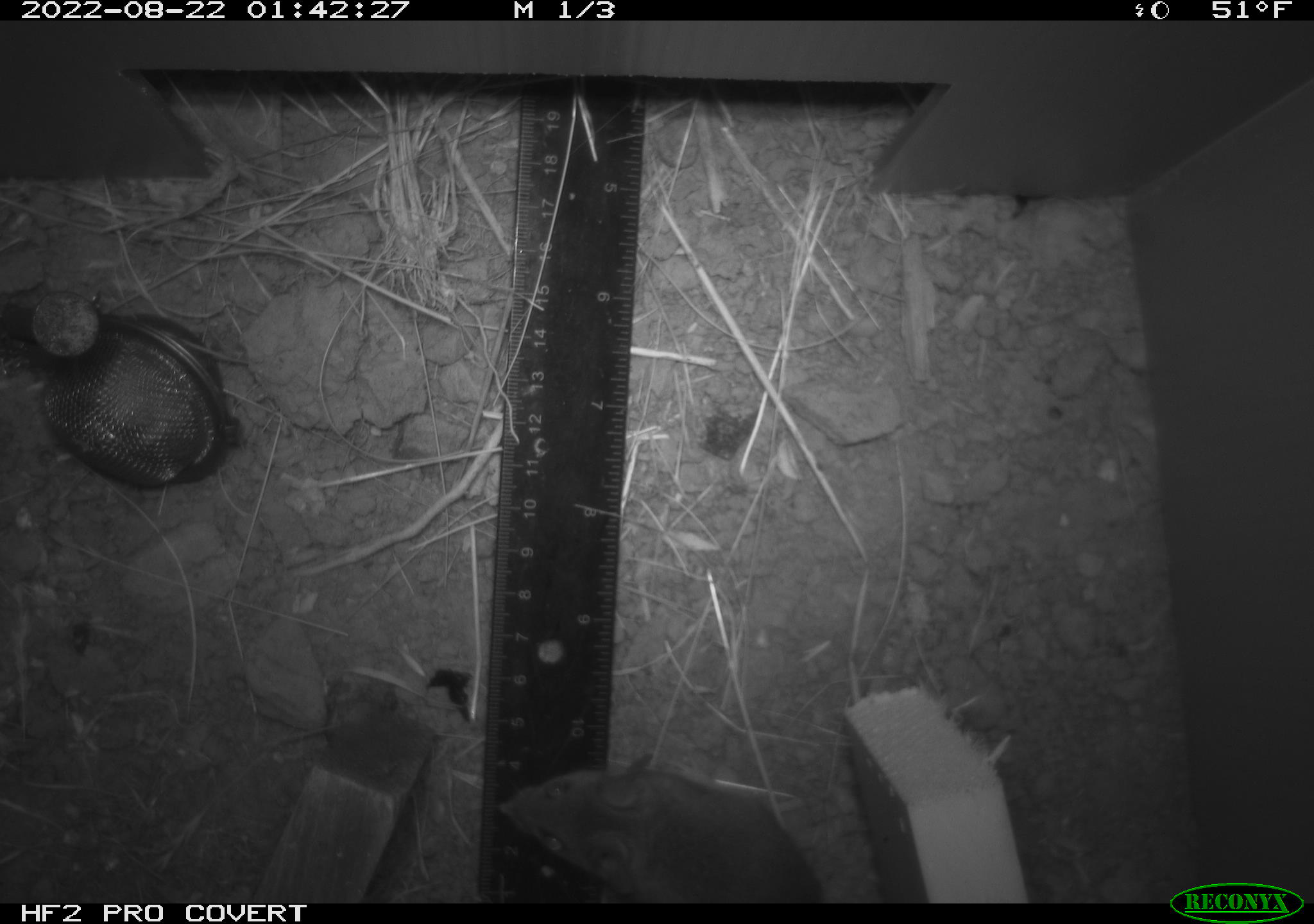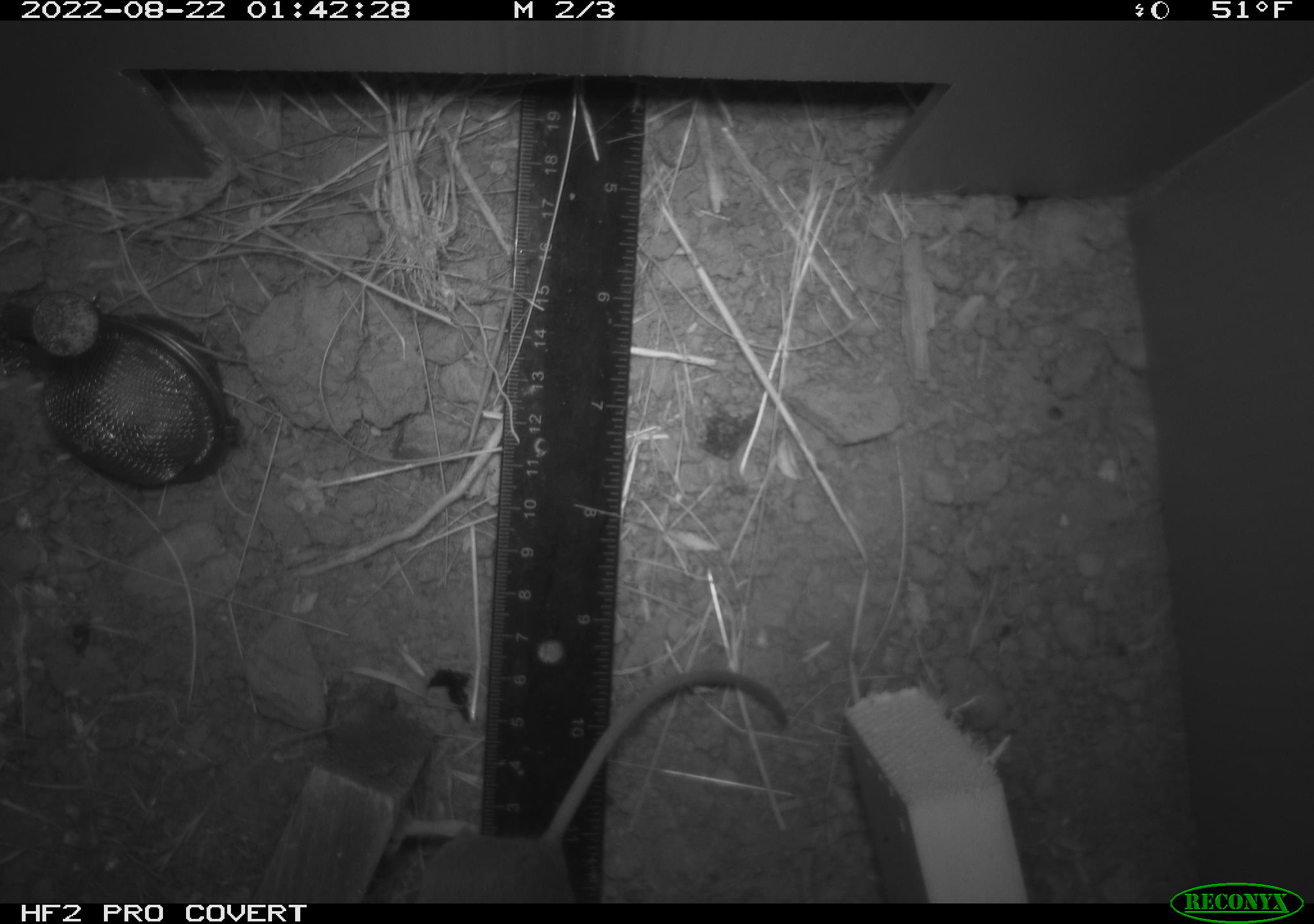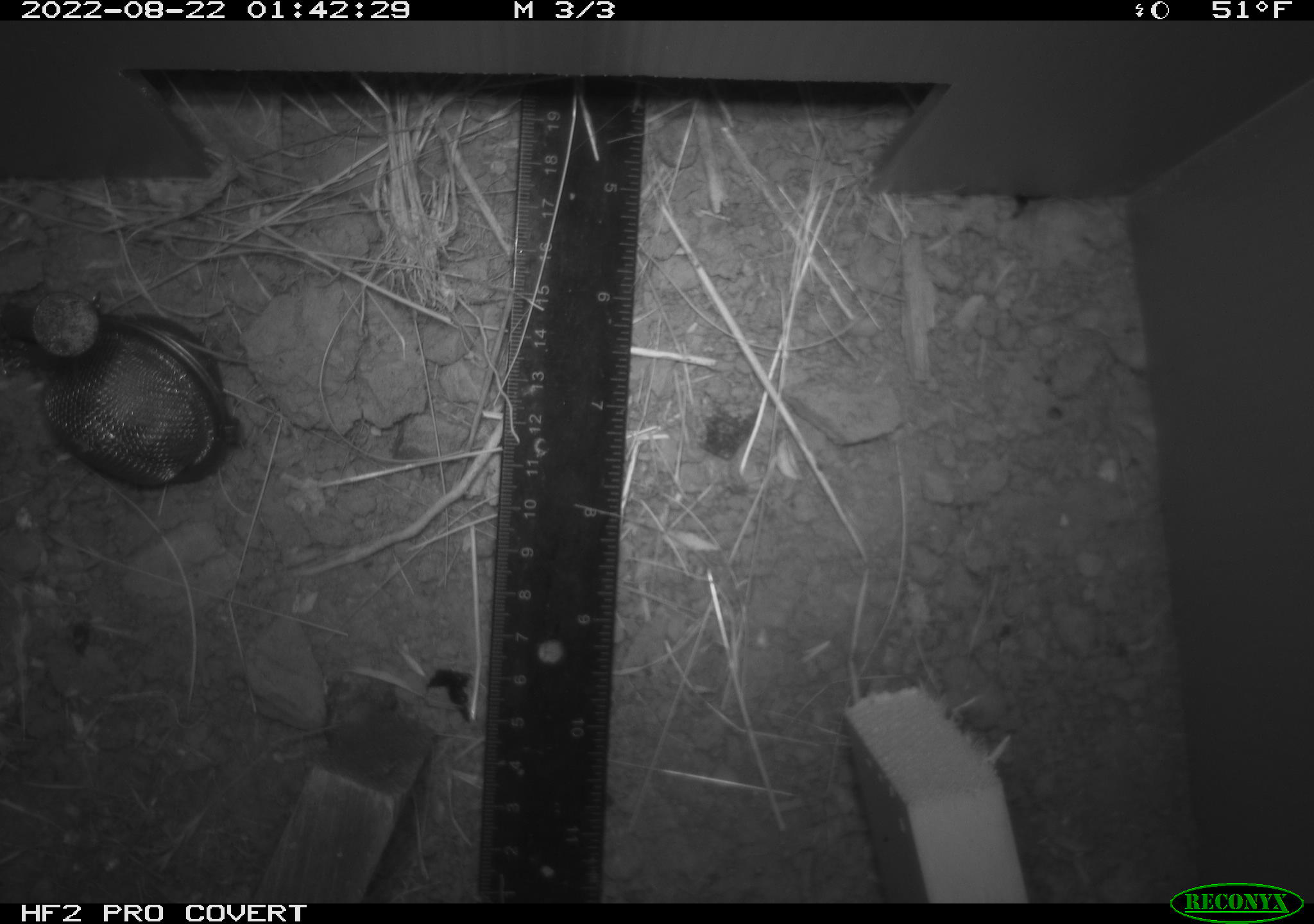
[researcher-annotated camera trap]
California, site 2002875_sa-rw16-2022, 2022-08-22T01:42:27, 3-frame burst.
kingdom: Animalia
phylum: Chordata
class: Mammalia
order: Rodentia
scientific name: Rodentia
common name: mouse species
Mouse species (Rodentia).